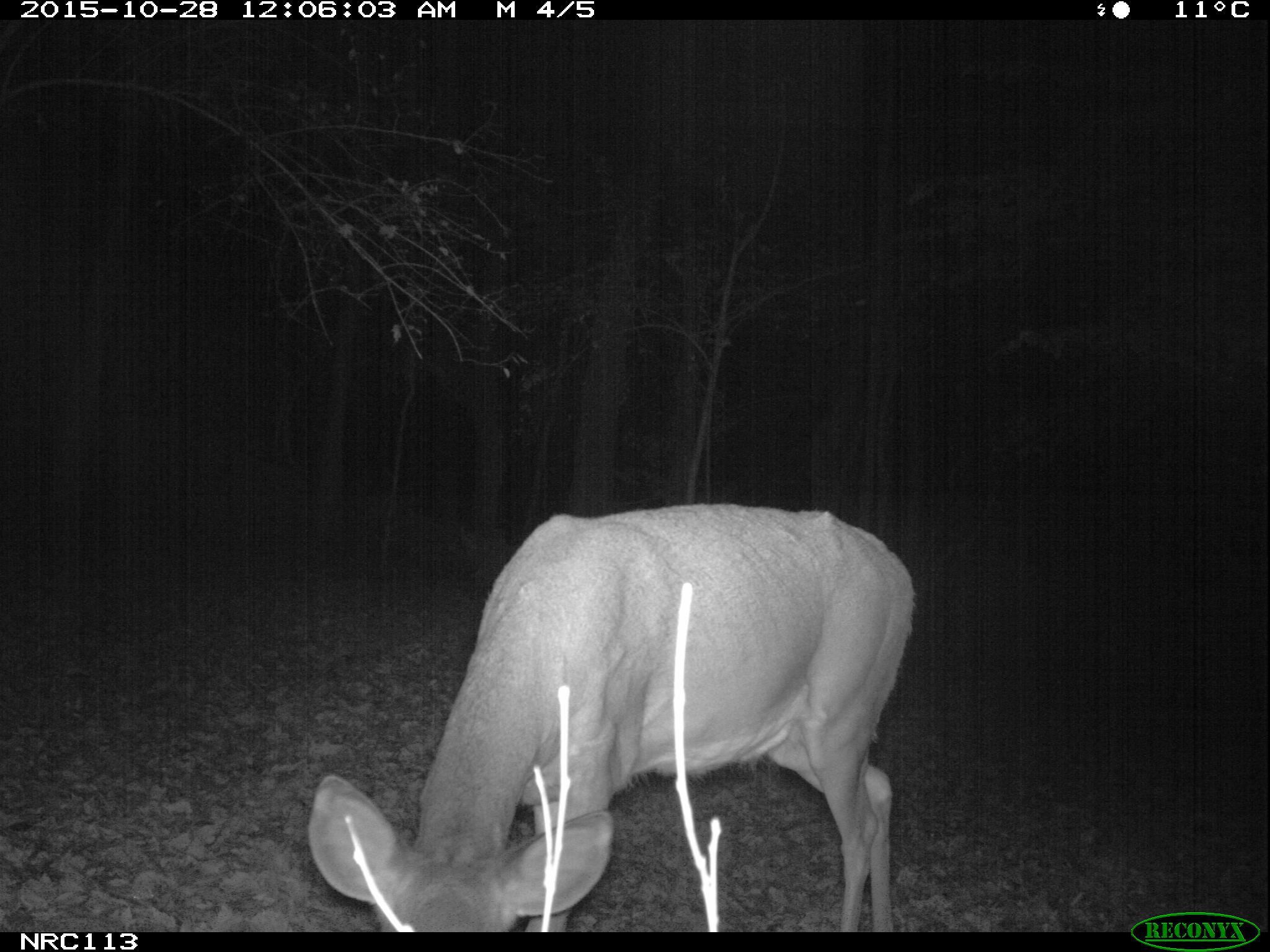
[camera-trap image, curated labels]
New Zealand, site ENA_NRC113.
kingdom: Animalia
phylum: Chordata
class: Mammalia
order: Artiodactyla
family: Cervidae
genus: Odocoileus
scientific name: Odocoileus virginianus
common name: white-tailed deer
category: white tailed deer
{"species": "white tailed deer (white-tailed deer) (Odocoileus virginianus)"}